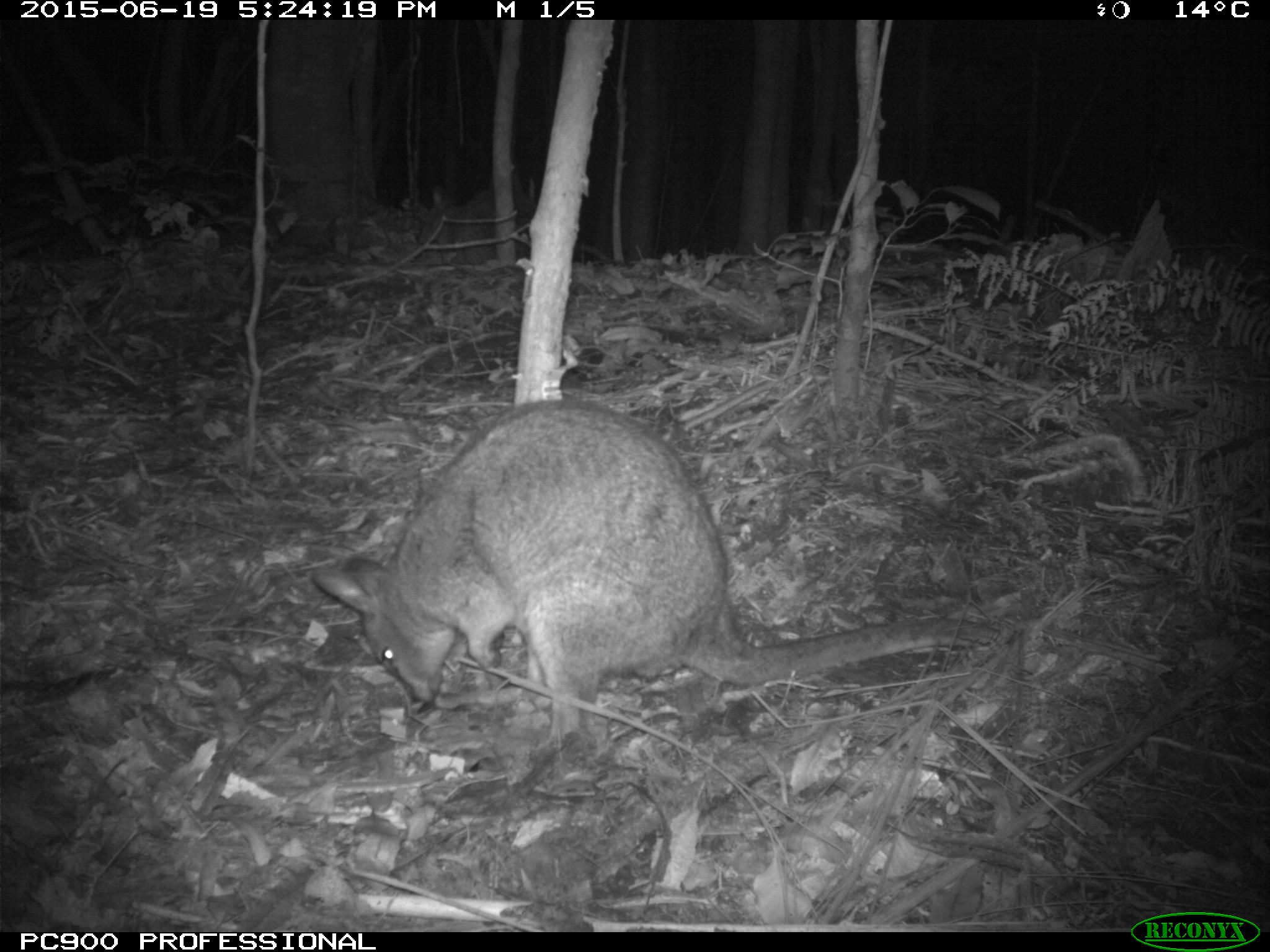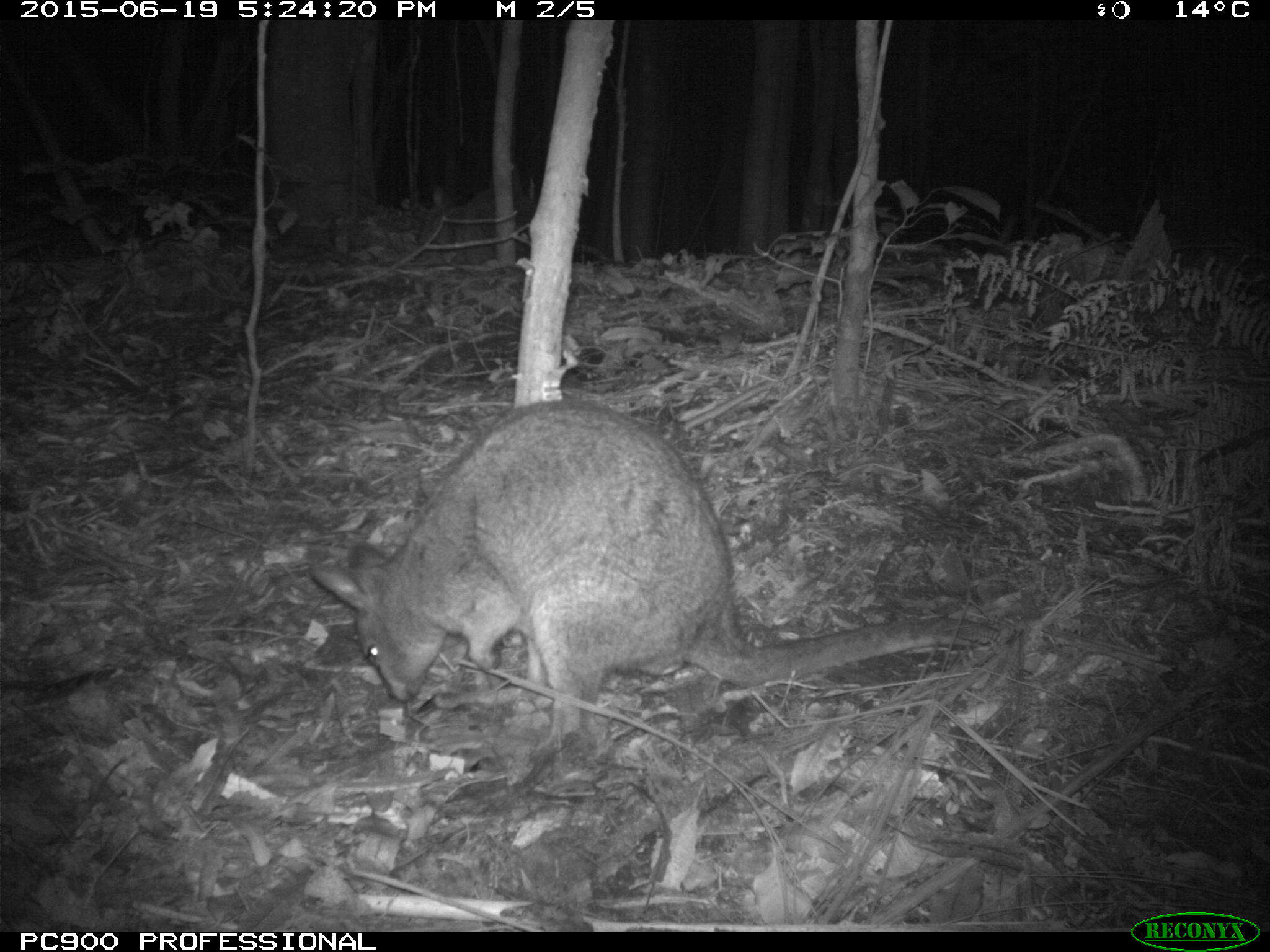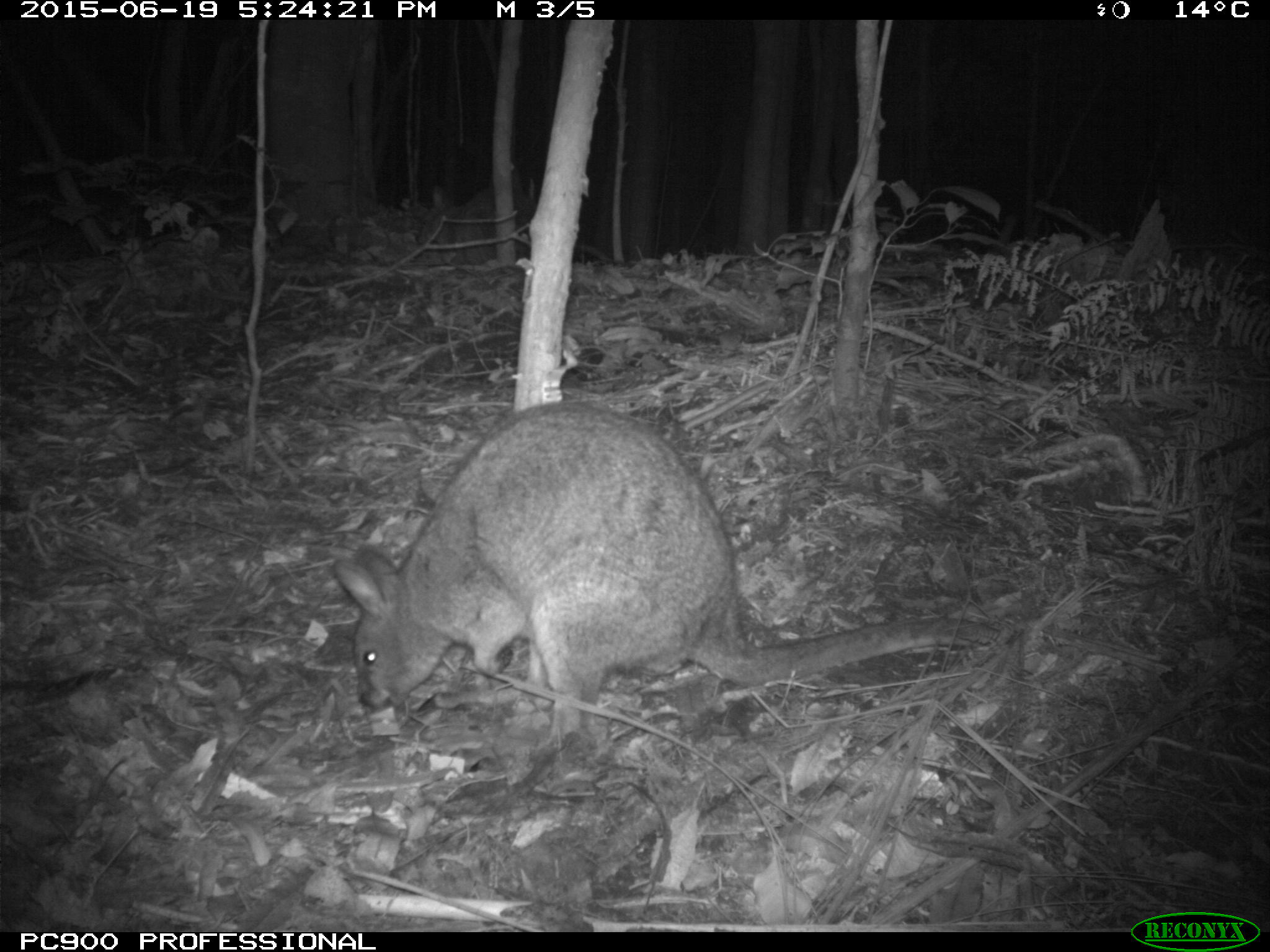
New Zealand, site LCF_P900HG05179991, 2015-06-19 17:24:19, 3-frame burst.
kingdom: Animalia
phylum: Chordata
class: Mammalia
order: Diprotodontia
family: Macropodidae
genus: Notamacropus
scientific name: Notamacropus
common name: wallaby